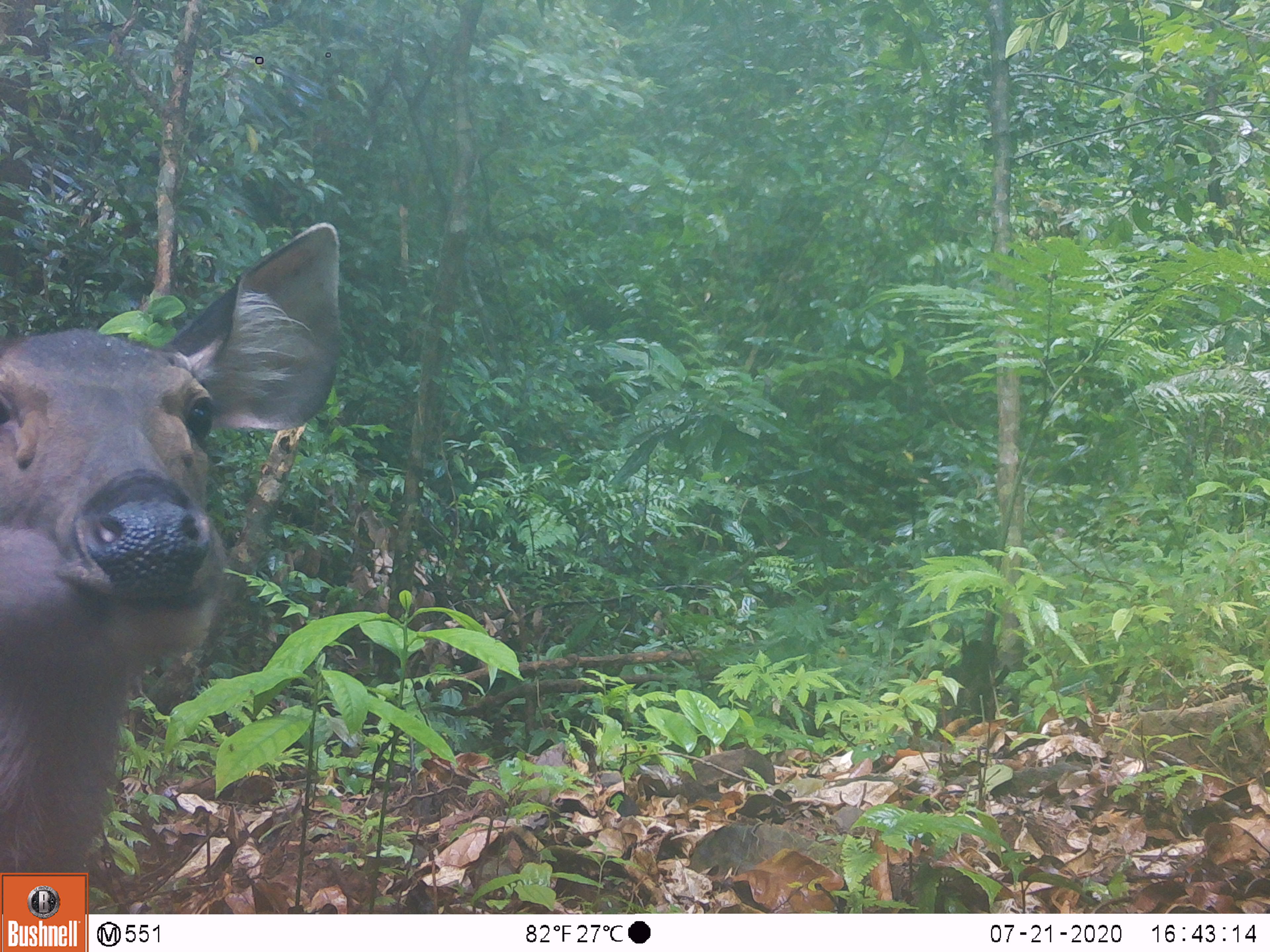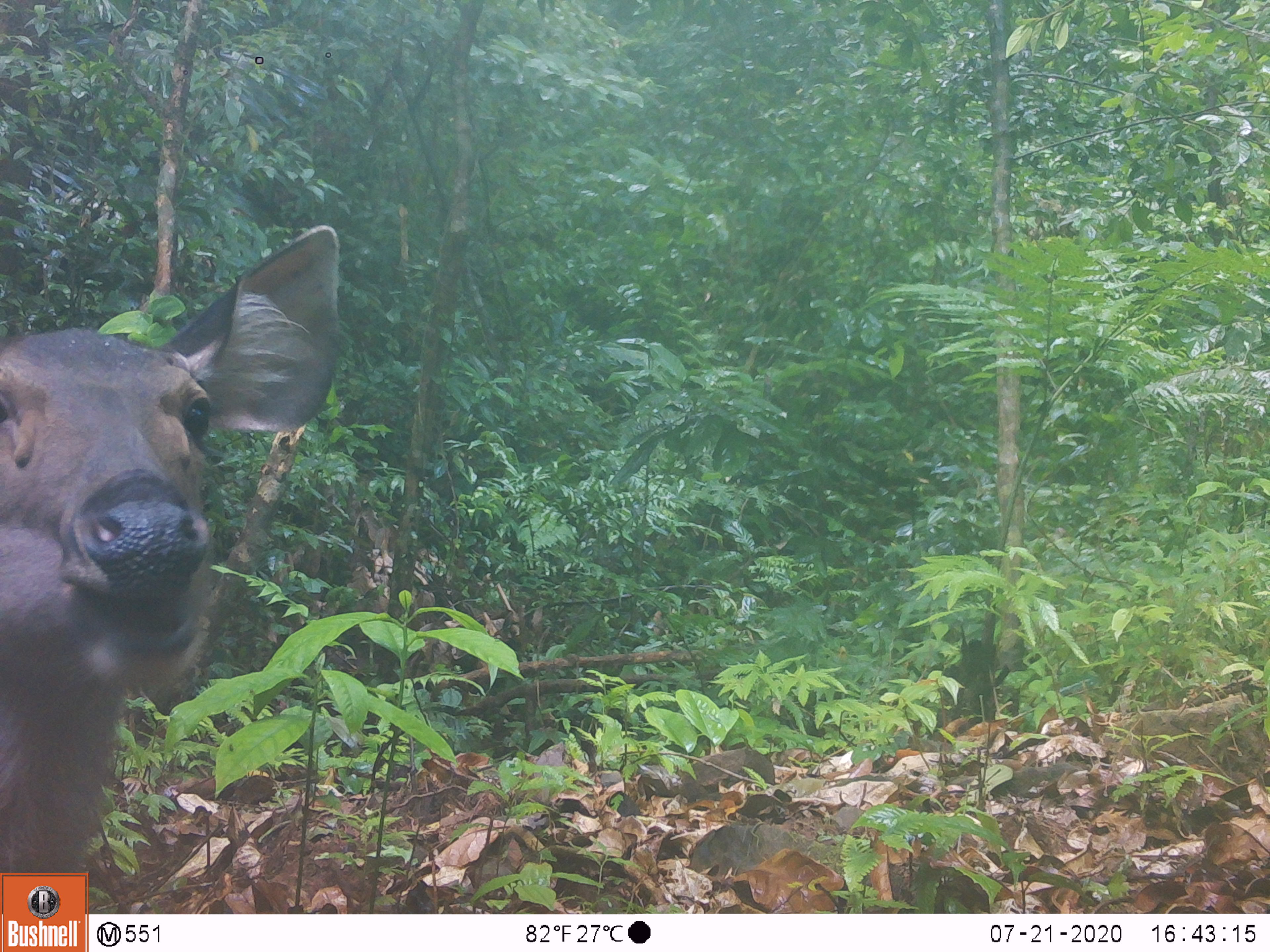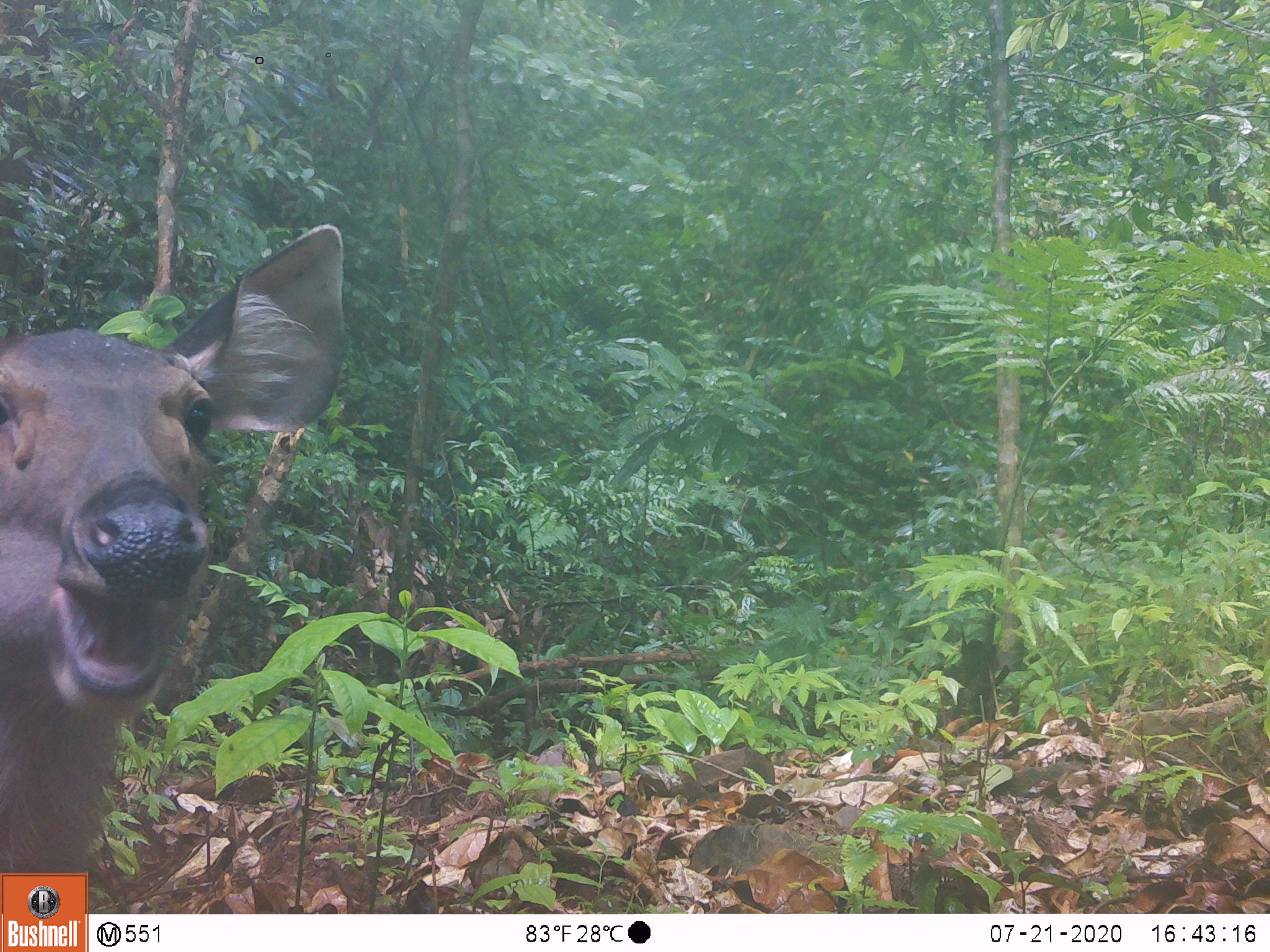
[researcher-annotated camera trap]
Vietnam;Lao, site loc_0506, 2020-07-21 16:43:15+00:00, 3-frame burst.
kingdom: Animalia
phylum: Chordata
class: Mammalia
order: Artiodactyla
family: Cervidae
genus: Rusa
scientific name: Rusa unicolor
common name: sambar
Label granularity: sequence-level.